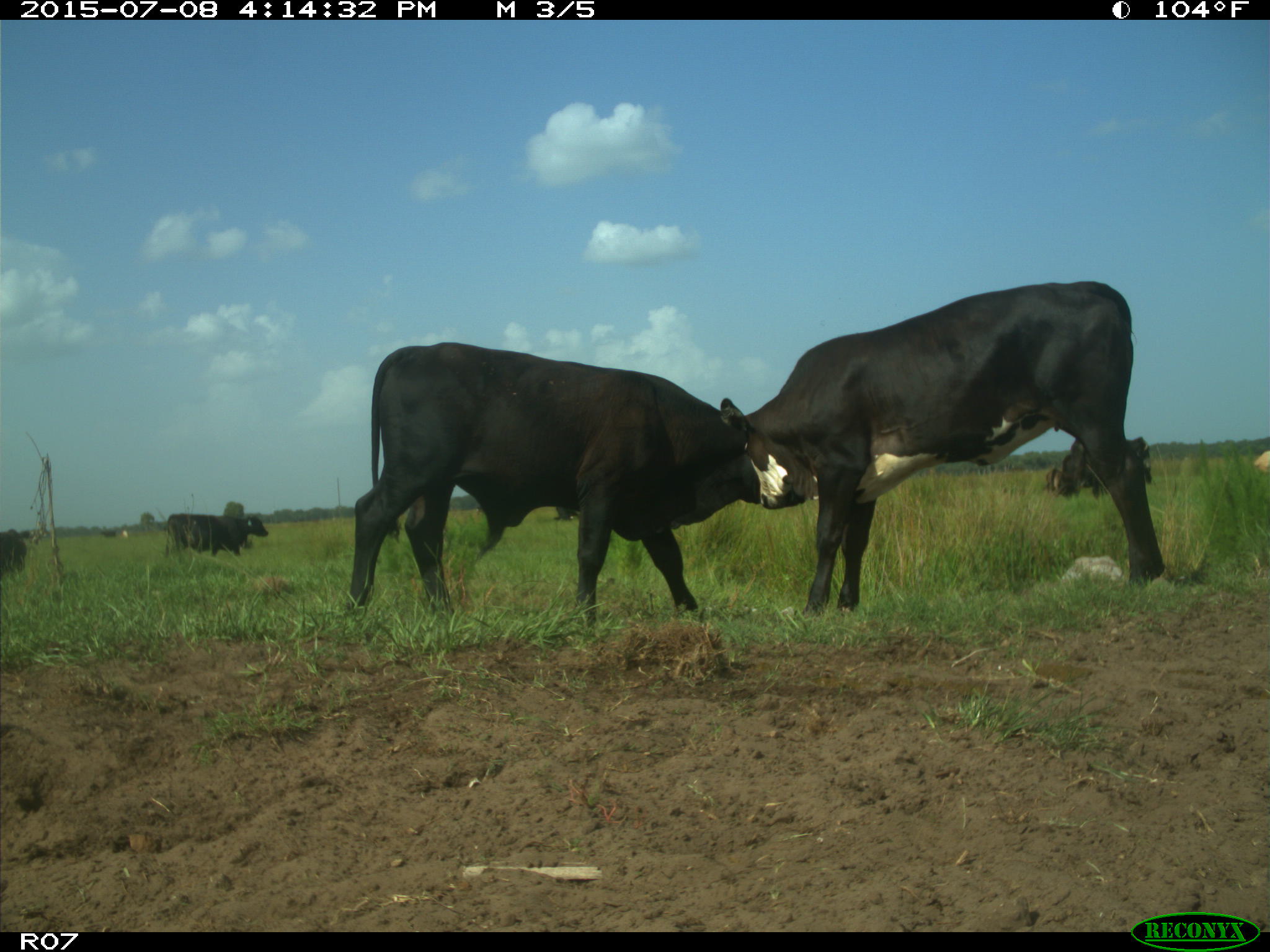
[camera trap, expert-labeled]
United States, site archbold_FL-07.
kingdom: Animalia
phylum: Chordata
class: Mammalia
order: Artiodactyla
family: Bovidae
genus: Bos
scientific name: Bos taurus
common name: domestic cow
Bos taurus (domestic cow).